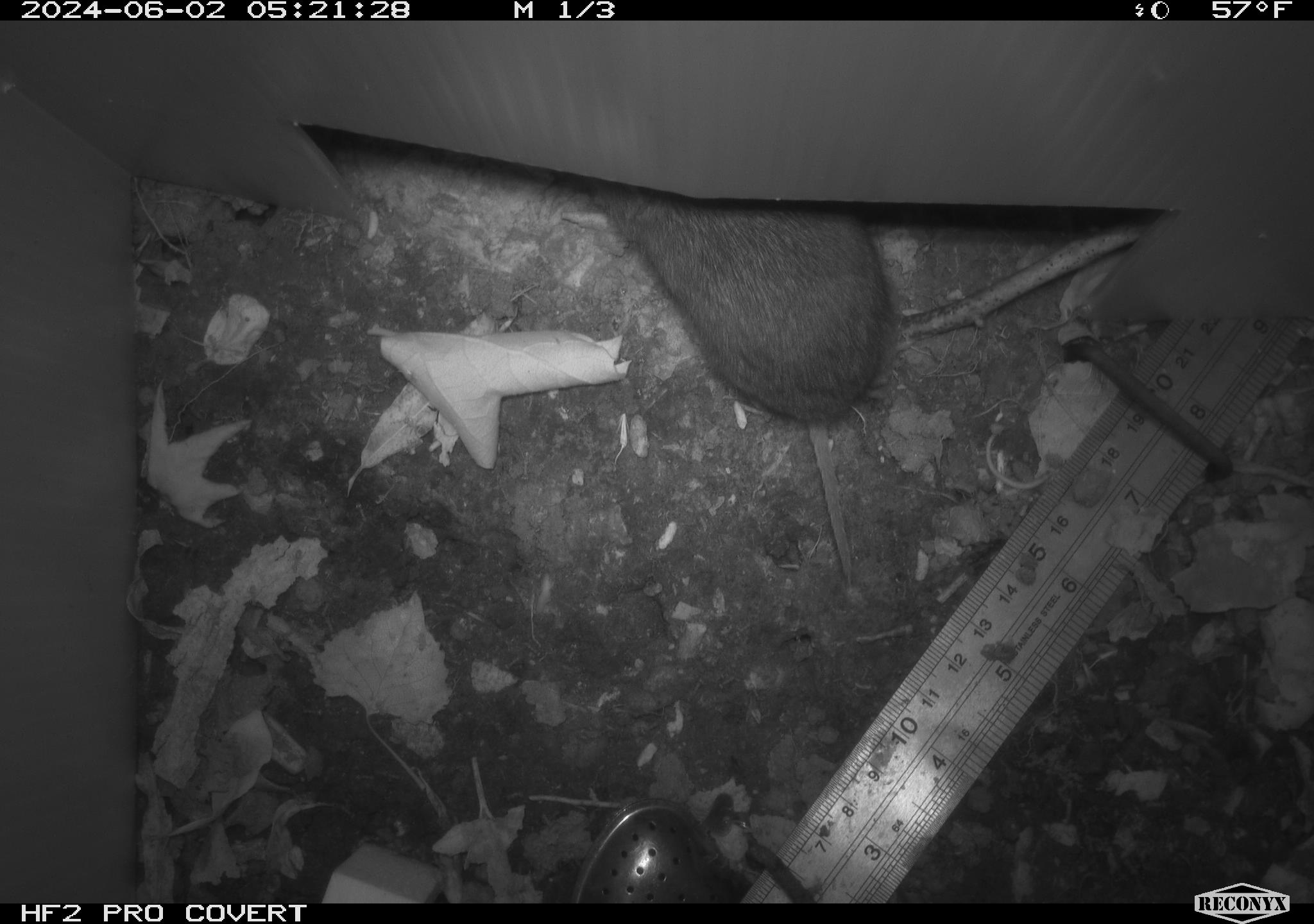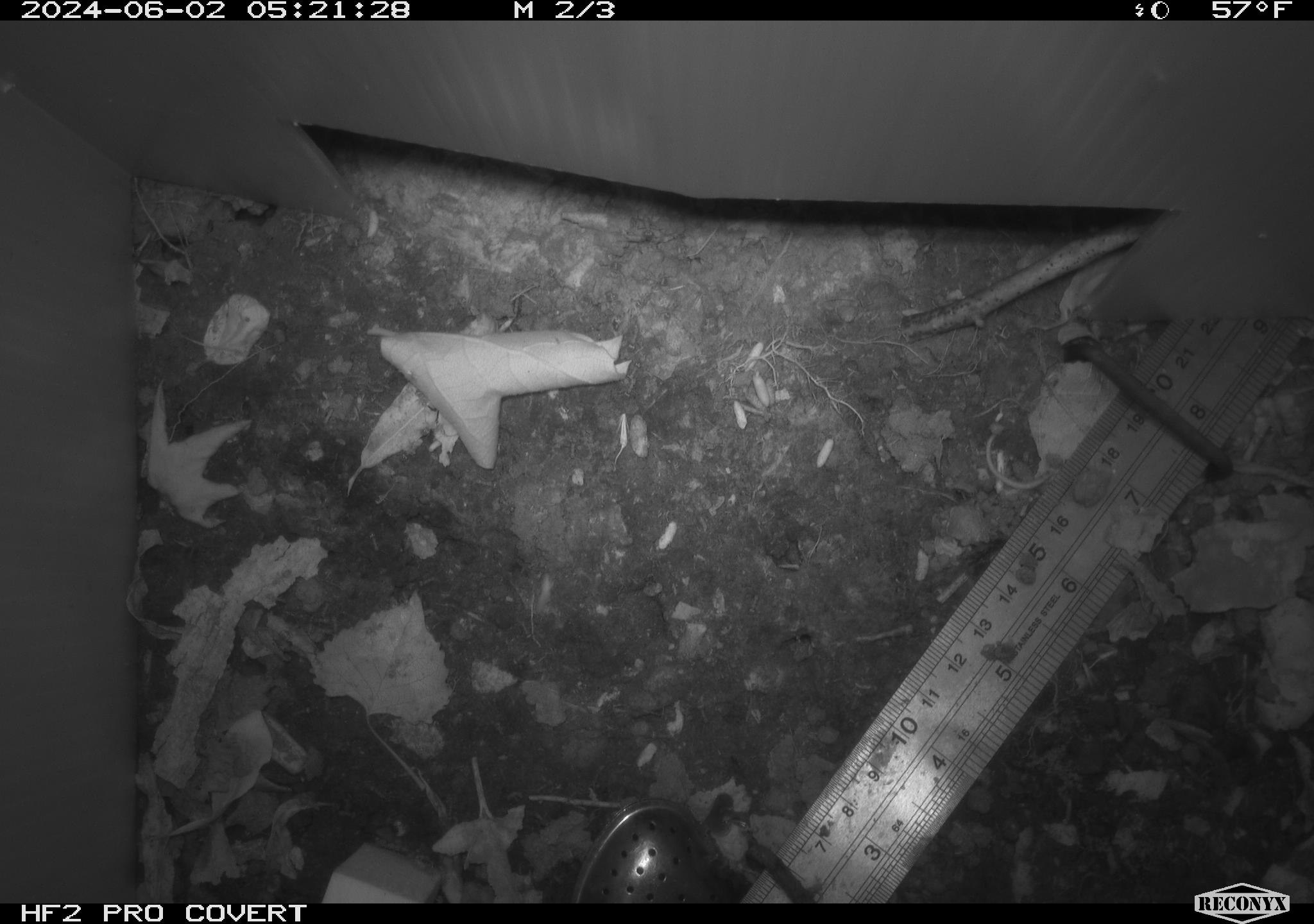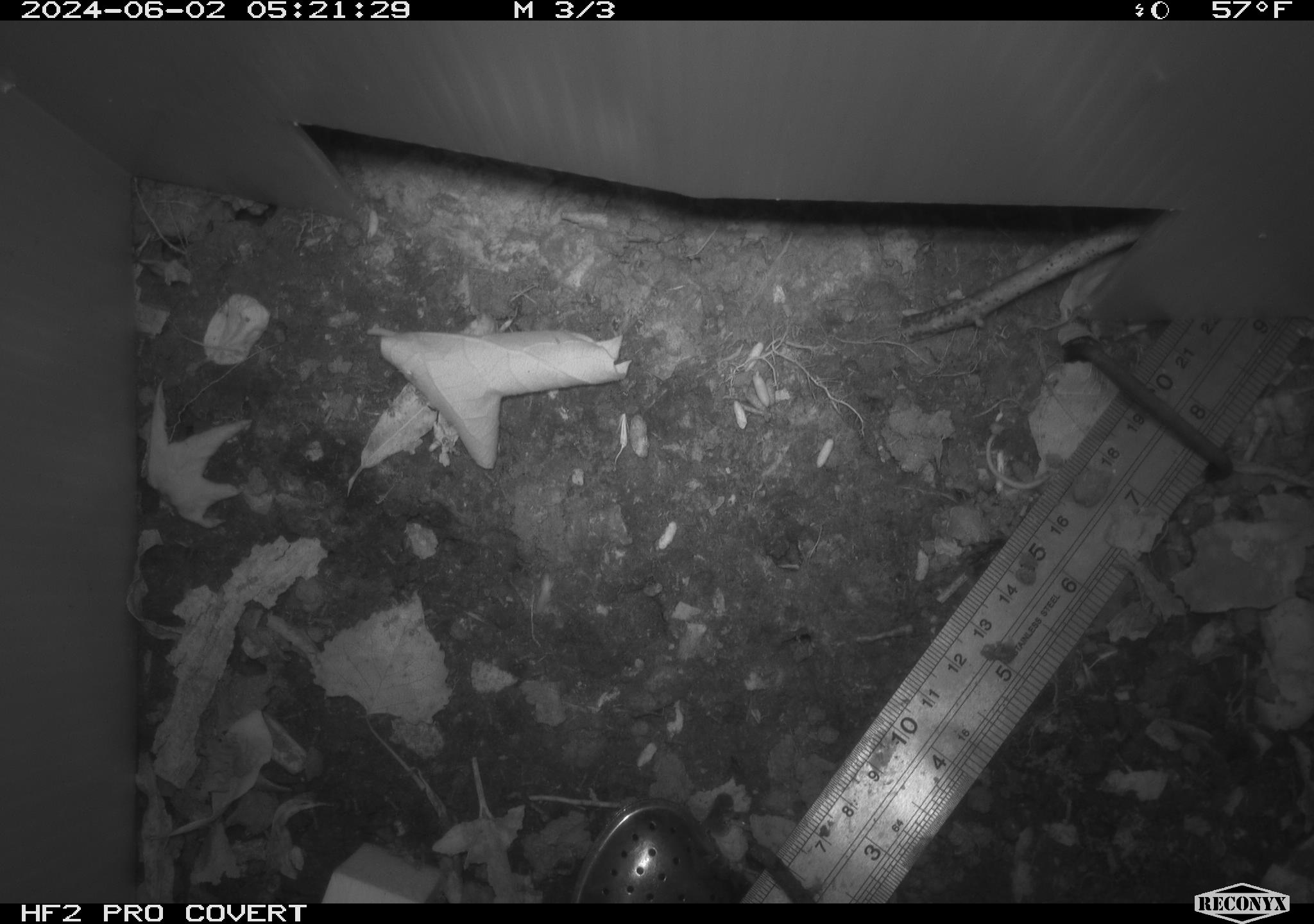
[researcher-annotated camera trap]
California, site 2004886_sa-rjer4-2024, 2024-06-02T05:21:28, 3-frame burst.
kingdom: Animalia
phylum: Chordata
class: Mammalia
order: Rodentia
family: Cricetidae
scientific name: Arvicolinae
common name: voles, lemmings, and muskrats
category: arvicolinae subfamily